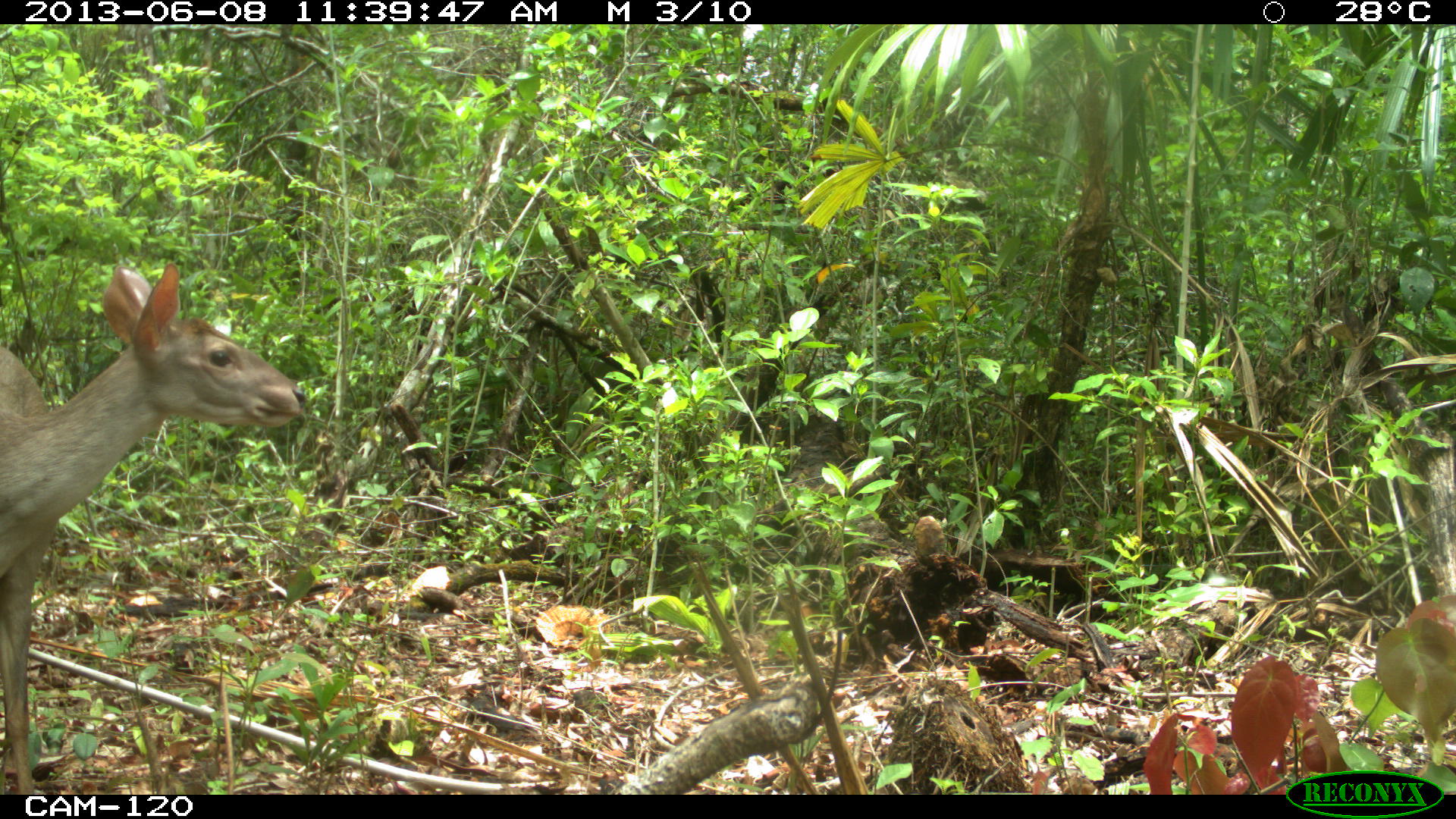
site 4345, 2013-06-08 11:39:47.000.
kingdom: Animalia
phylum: Chordata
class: Mammalia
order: Artiodactyla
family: Cervidae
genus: Odocoileus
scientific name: Odocoileus pandora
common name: yucatán brown brocket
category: mazama pandora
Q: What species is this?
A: Mazama pandora (yucatán brown brocket) (Odocoileus pandora).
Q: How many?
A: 1.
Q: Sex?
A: Female.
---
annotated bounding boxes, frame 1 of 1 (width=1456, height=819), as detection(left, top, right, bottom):
mazama pandora: detection(0, 260, 308, 794)